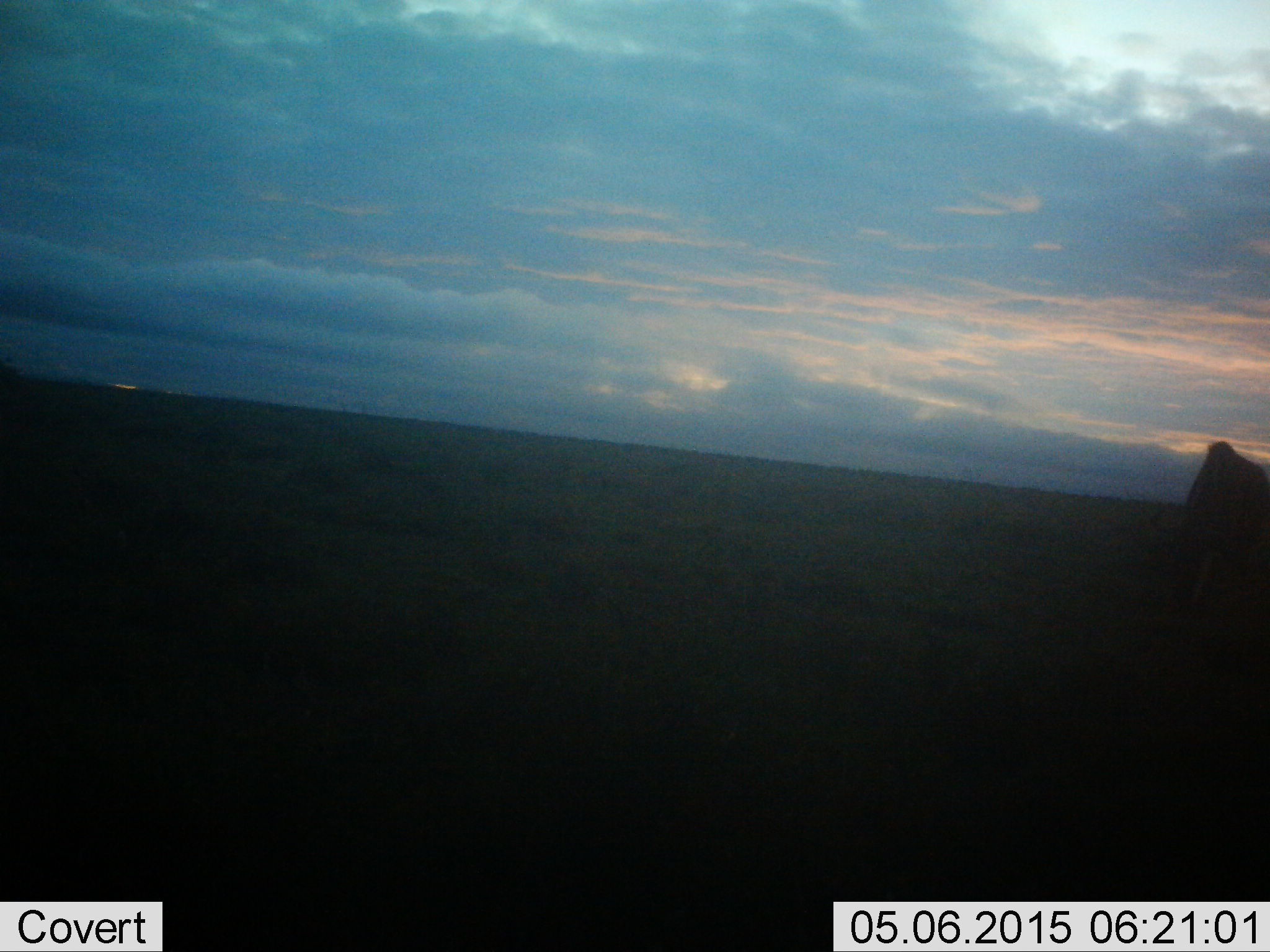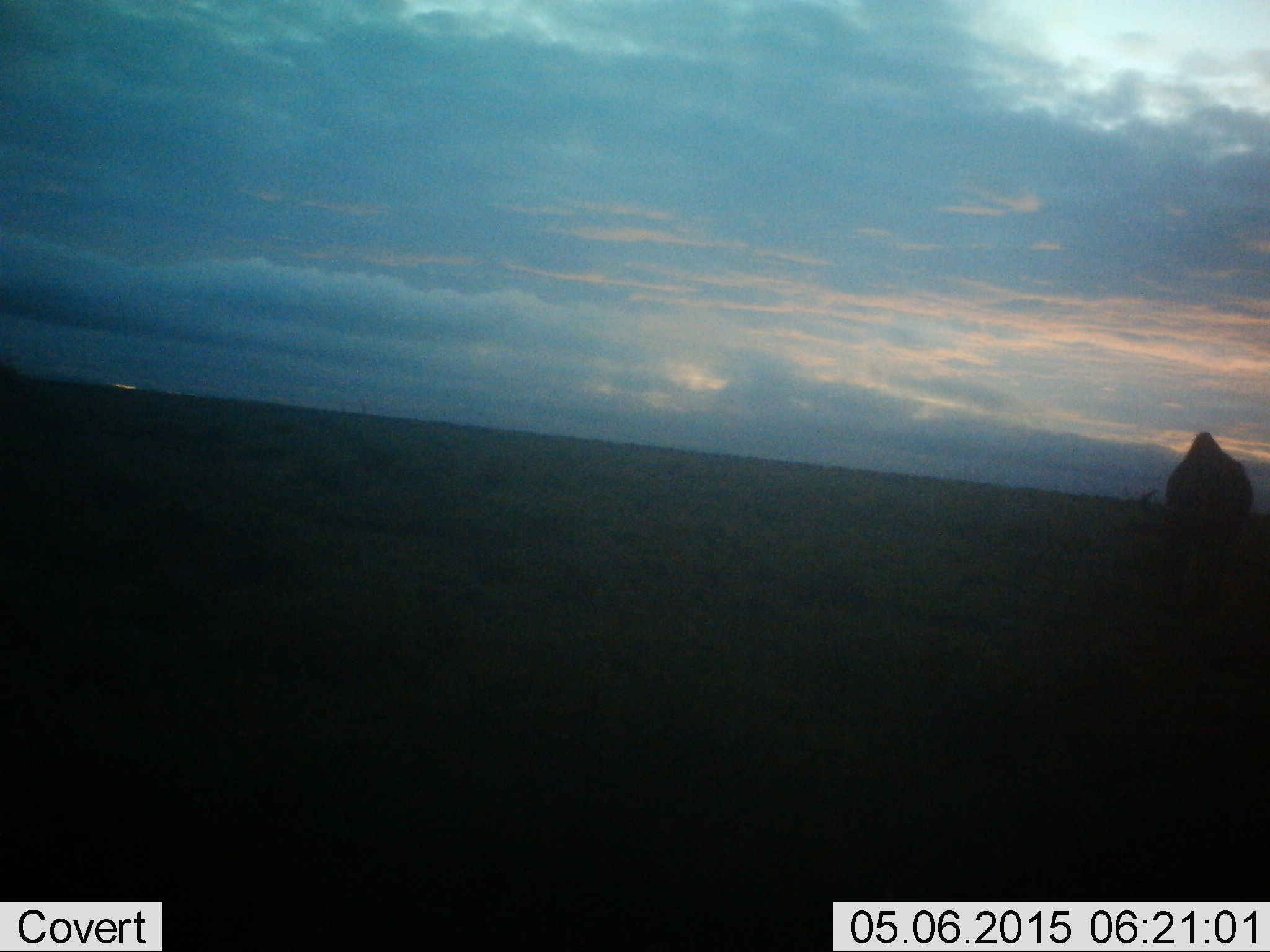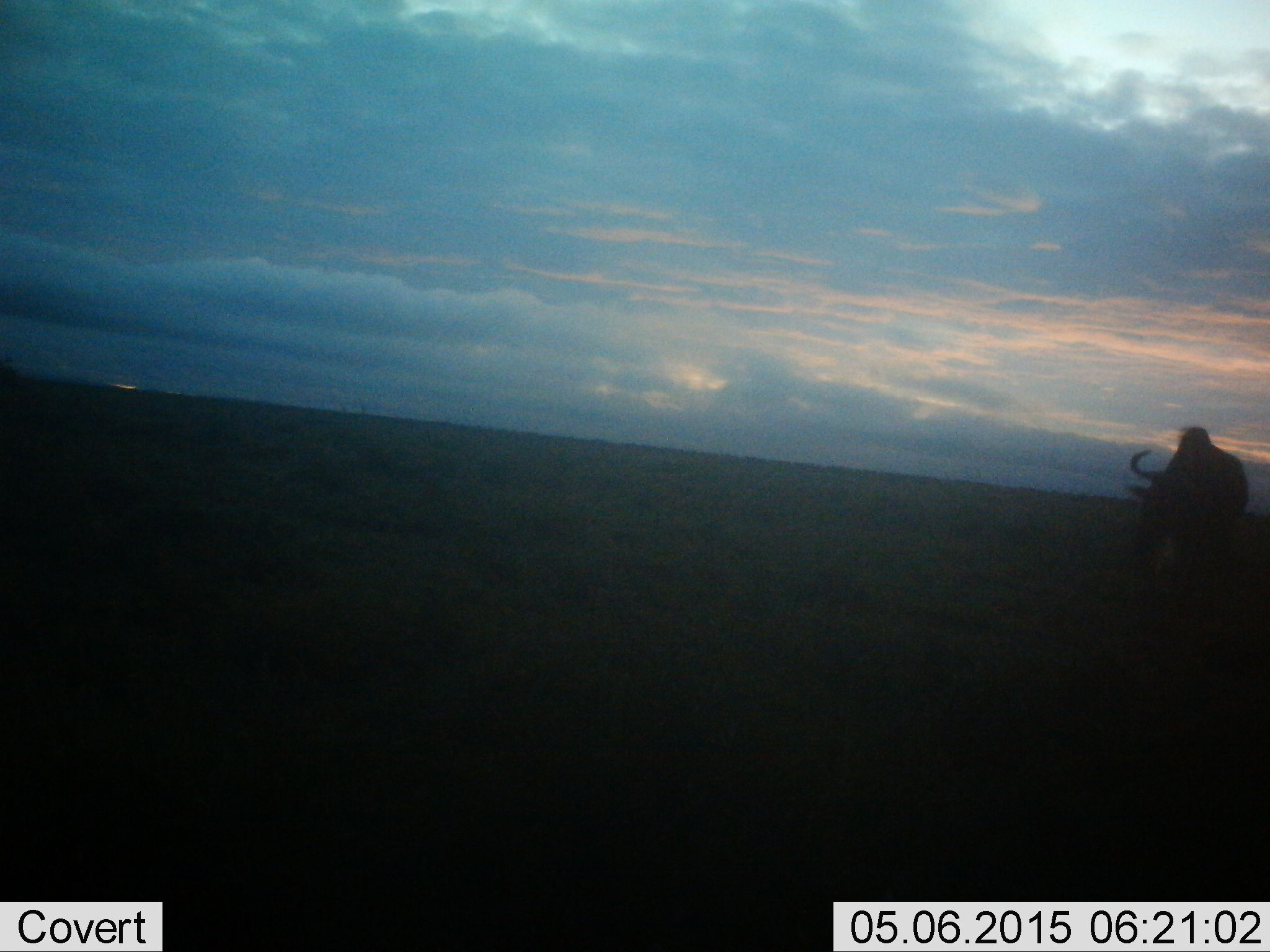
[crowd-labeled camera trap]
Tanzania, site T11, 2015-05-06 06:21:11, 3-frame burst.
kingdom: Animalia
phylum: Chordata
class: Mammalia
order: Artiodactyla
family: Bovidae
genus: Connochaetes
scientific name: Connochaetes taurinus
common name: blue wildebeest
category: wildebeest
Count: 1.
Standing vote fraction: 30%.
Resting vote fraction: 0%.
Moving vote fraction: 60%.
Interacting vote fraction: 0%.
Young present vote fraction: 0%.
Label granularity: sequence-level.